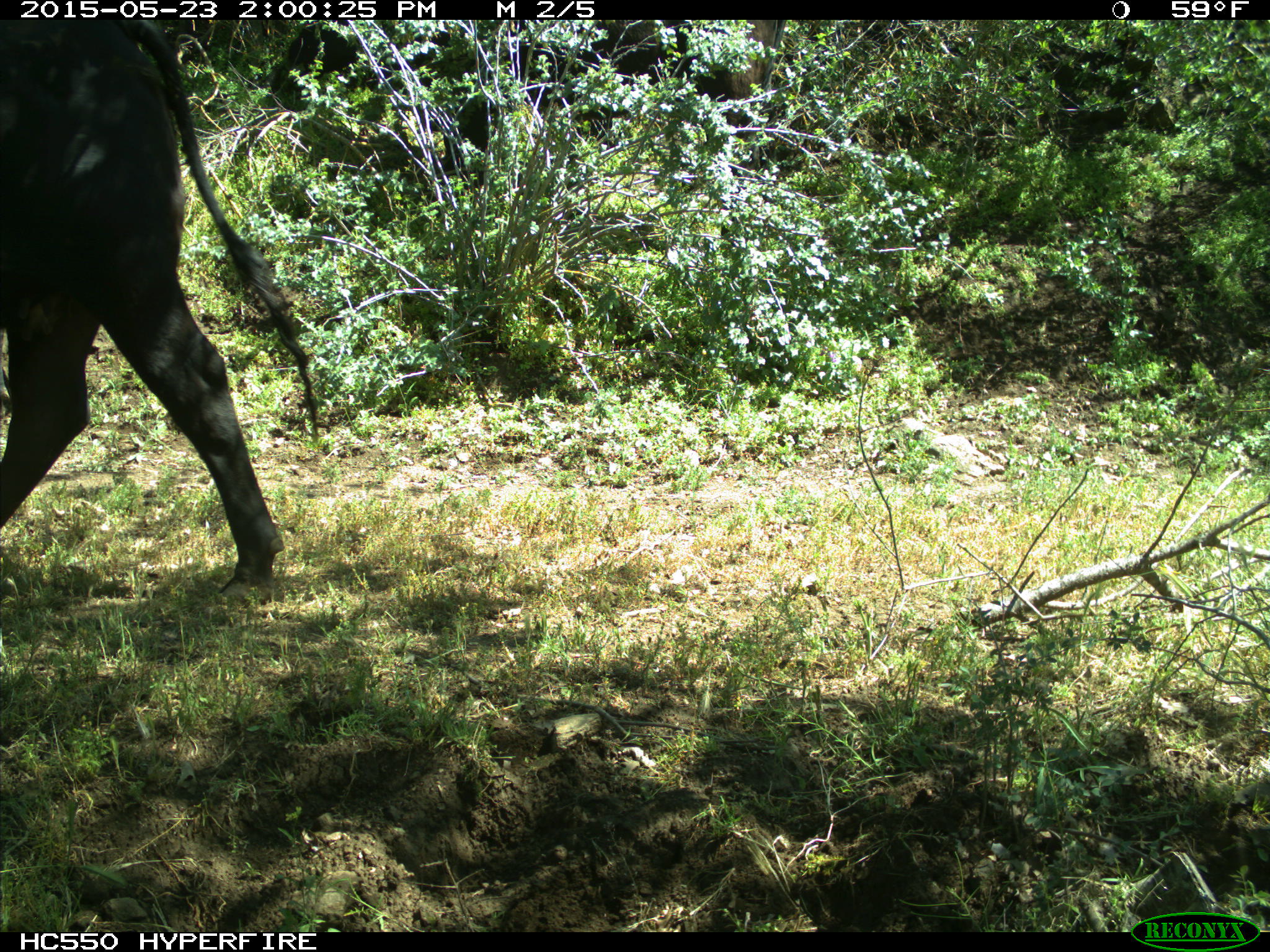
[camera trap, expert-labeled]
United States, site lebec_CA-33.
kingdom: Animalia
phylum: Chordata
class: Mammalia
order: Artiodactyla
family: Bovidae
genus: Bos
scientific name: Bos taurus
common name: domestic cow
Bos taurus (domestic cow).